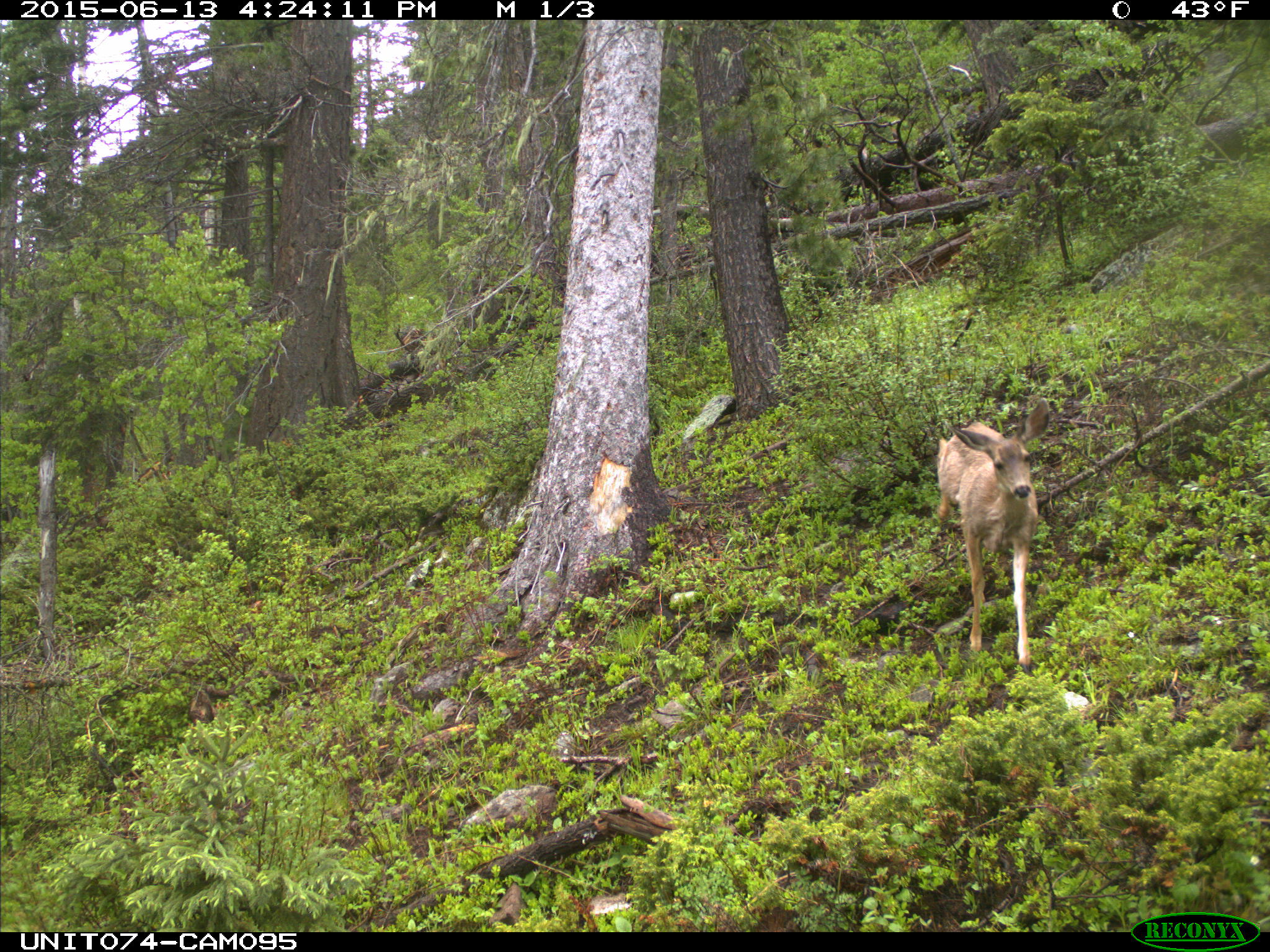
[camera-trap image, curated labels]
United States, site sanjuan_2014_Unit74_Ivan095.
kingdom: Animalia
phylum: Chordata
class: Mammalia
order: Artiodactyla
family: Cervidae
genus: Odocoileus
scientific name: Odocoileus hemionus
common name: mule deer